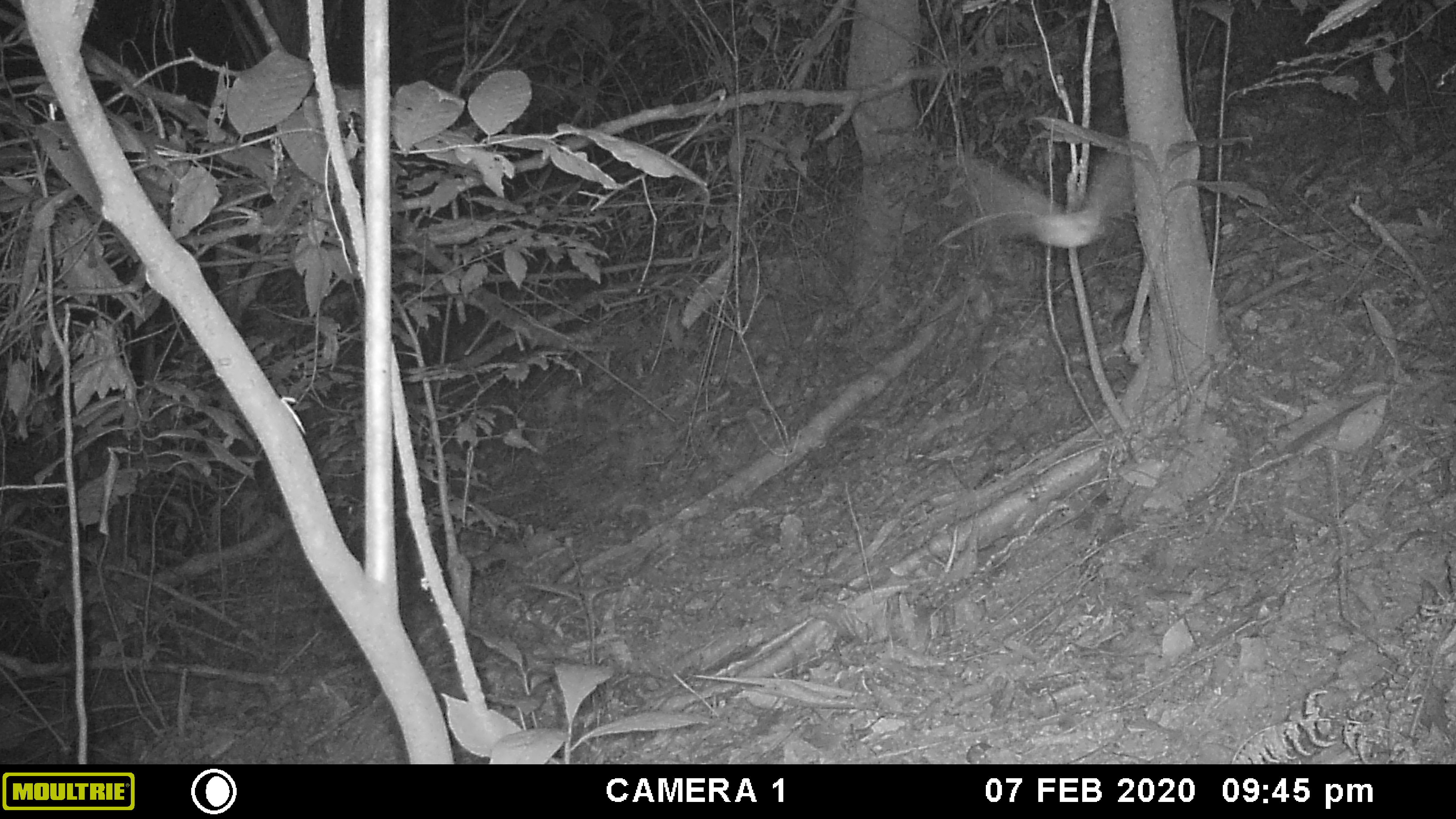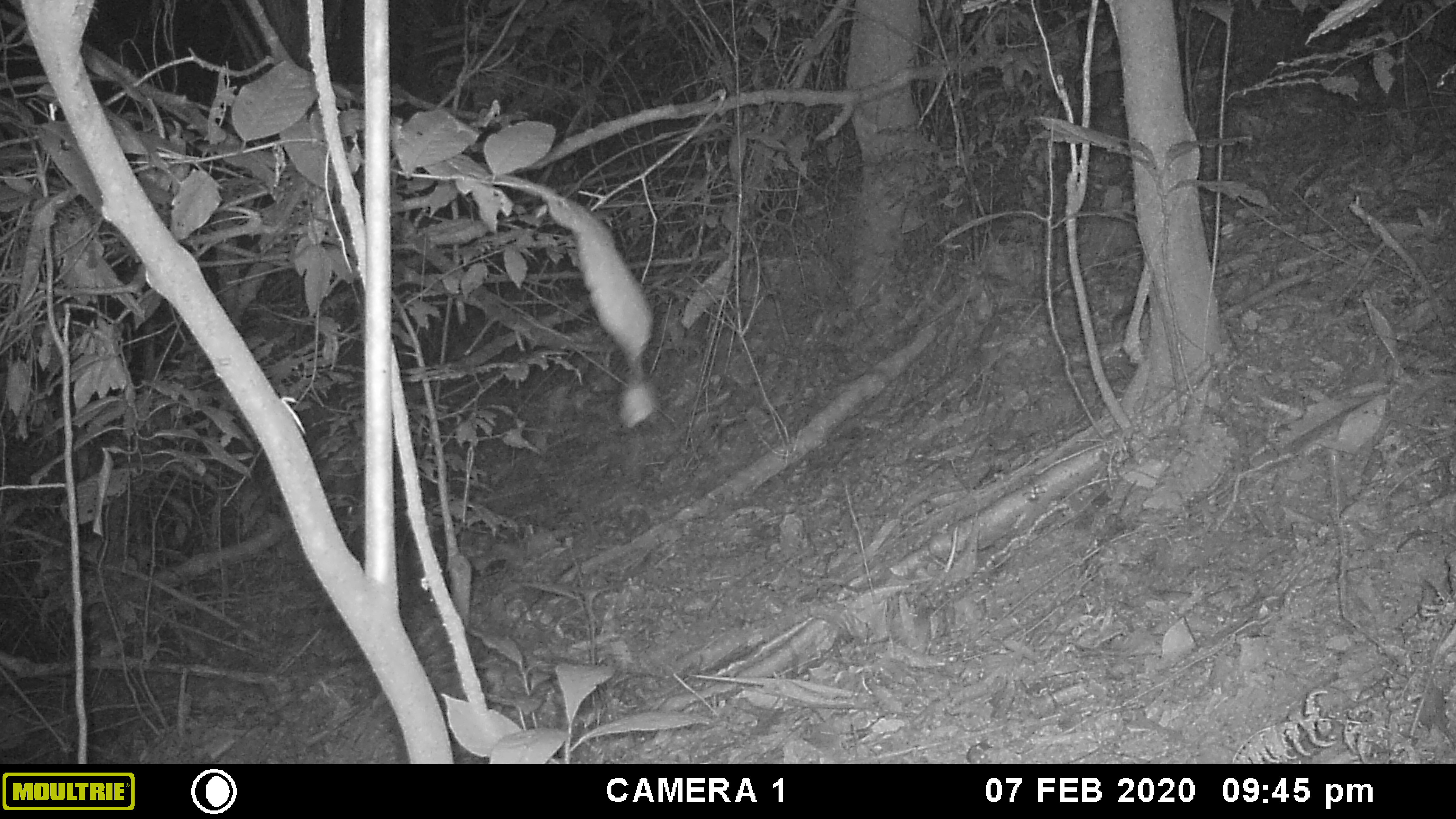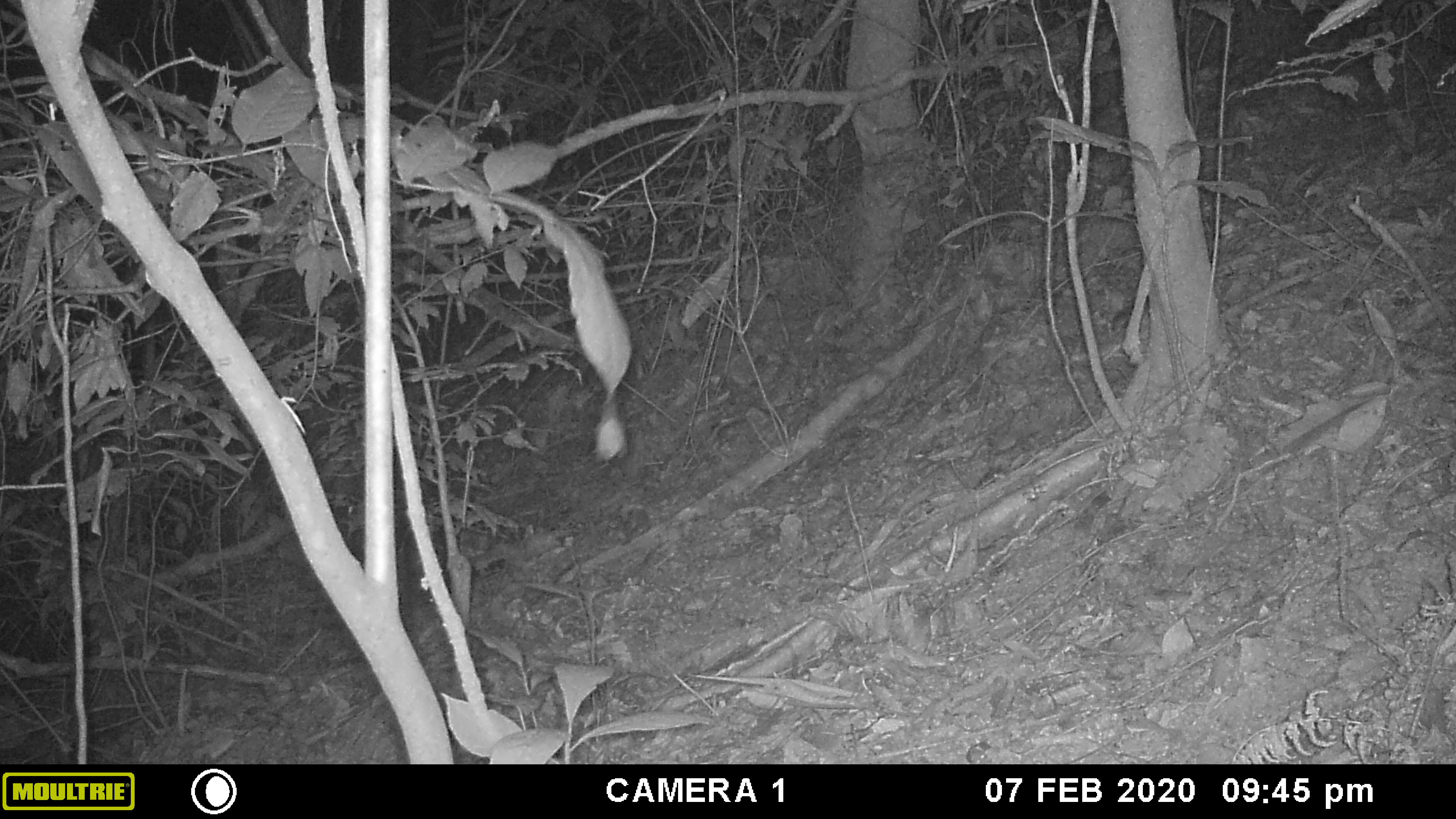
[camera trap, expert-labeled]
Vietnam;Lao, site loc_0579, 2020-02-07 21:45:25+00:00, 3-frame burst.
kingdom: Animalia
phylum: Arthropoda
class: Insecta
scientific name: Insecta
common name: insect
Insect (Insecta). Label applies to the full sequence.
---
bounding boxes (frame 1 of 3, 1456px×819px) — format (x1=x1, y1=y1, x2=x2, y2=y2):
insect: (x1=966, y1=135, x2=1134, y2=247)